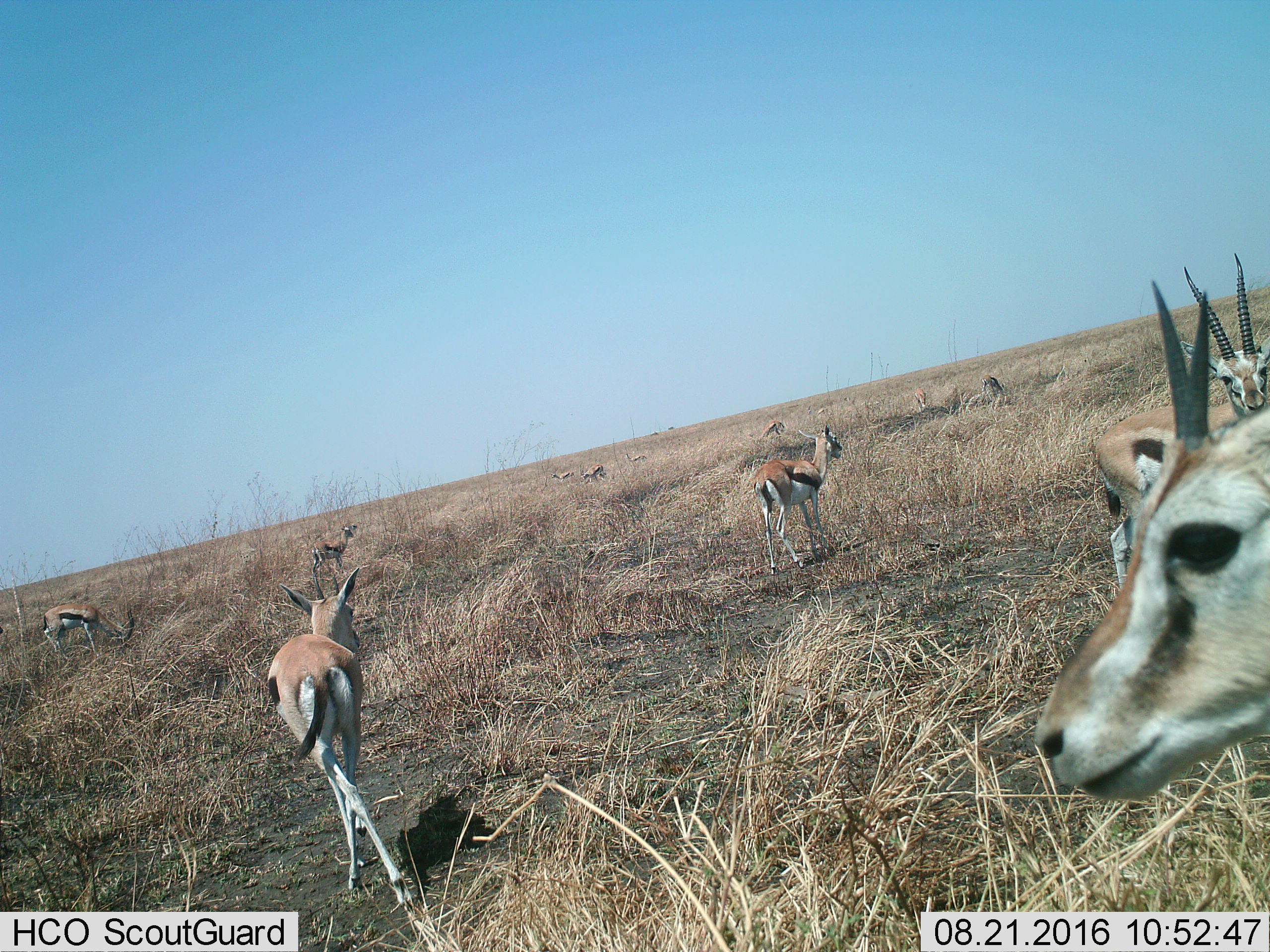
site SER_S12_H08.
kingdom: Animalia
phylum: Chordata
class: Mammalia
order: Artiodactyla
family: Bovidae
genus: Eudorcas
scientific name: Eudorcas thomsonii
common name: thomson's gazelle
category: gazellethomsons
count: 11-50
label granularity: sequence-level